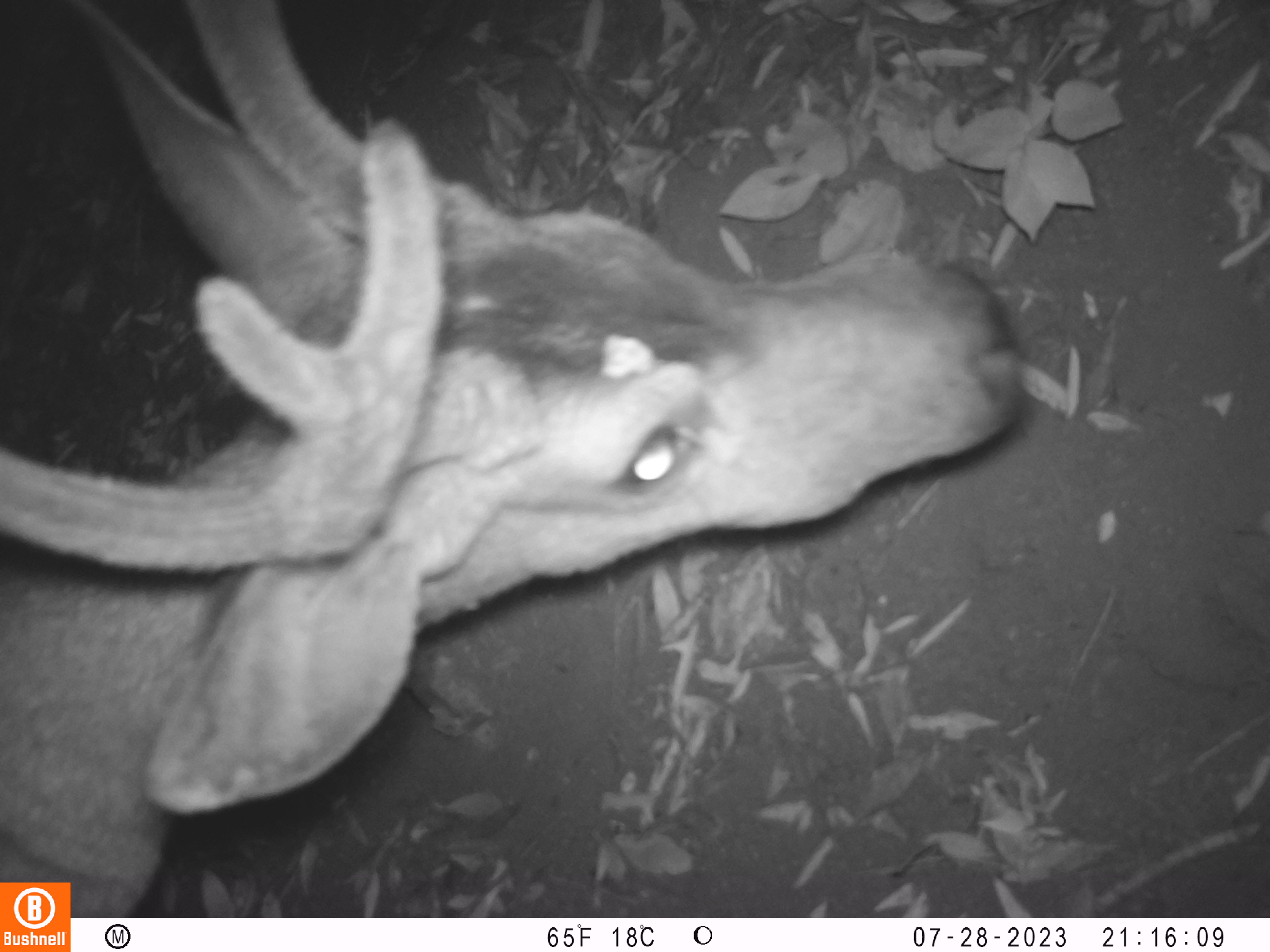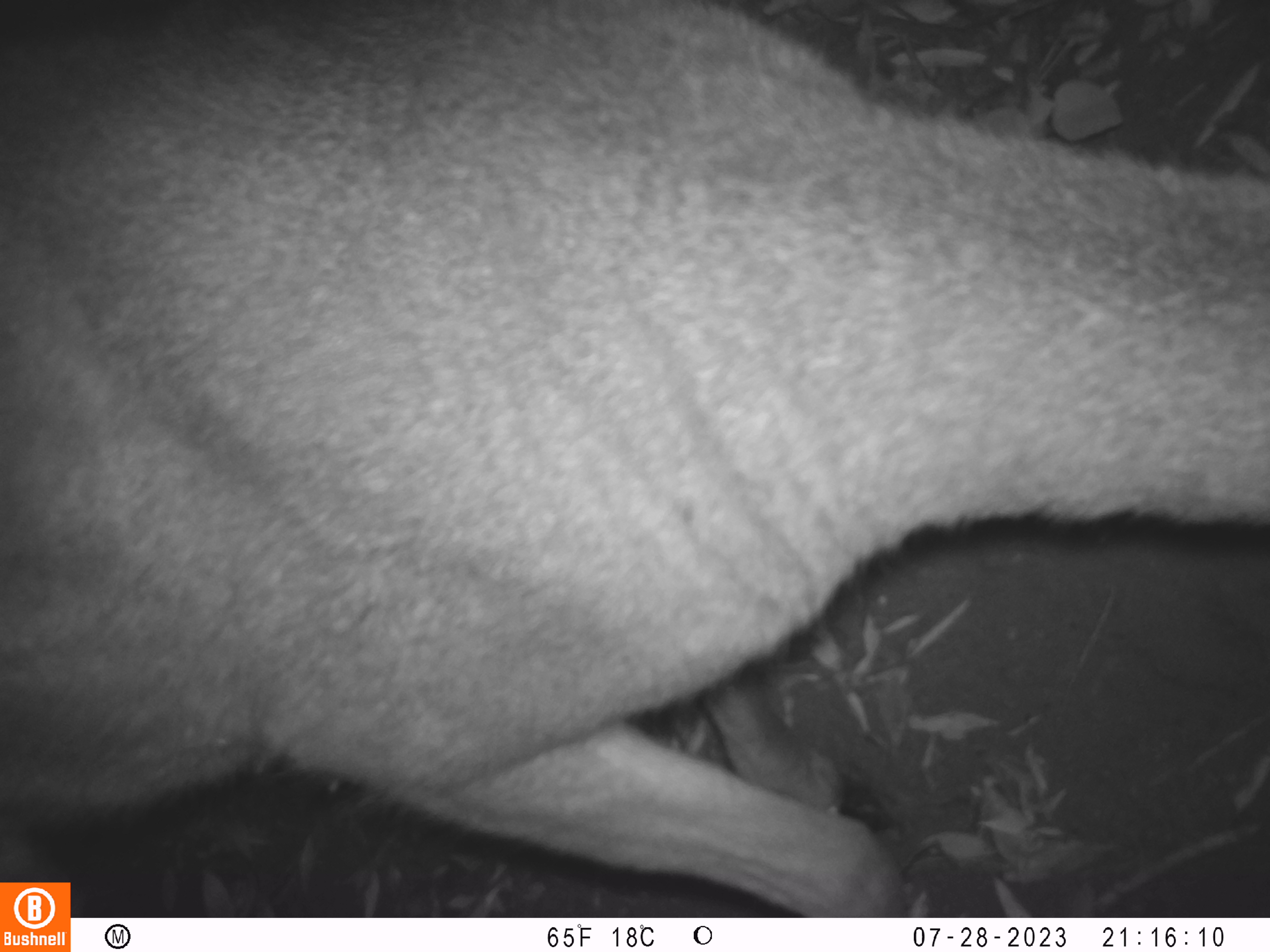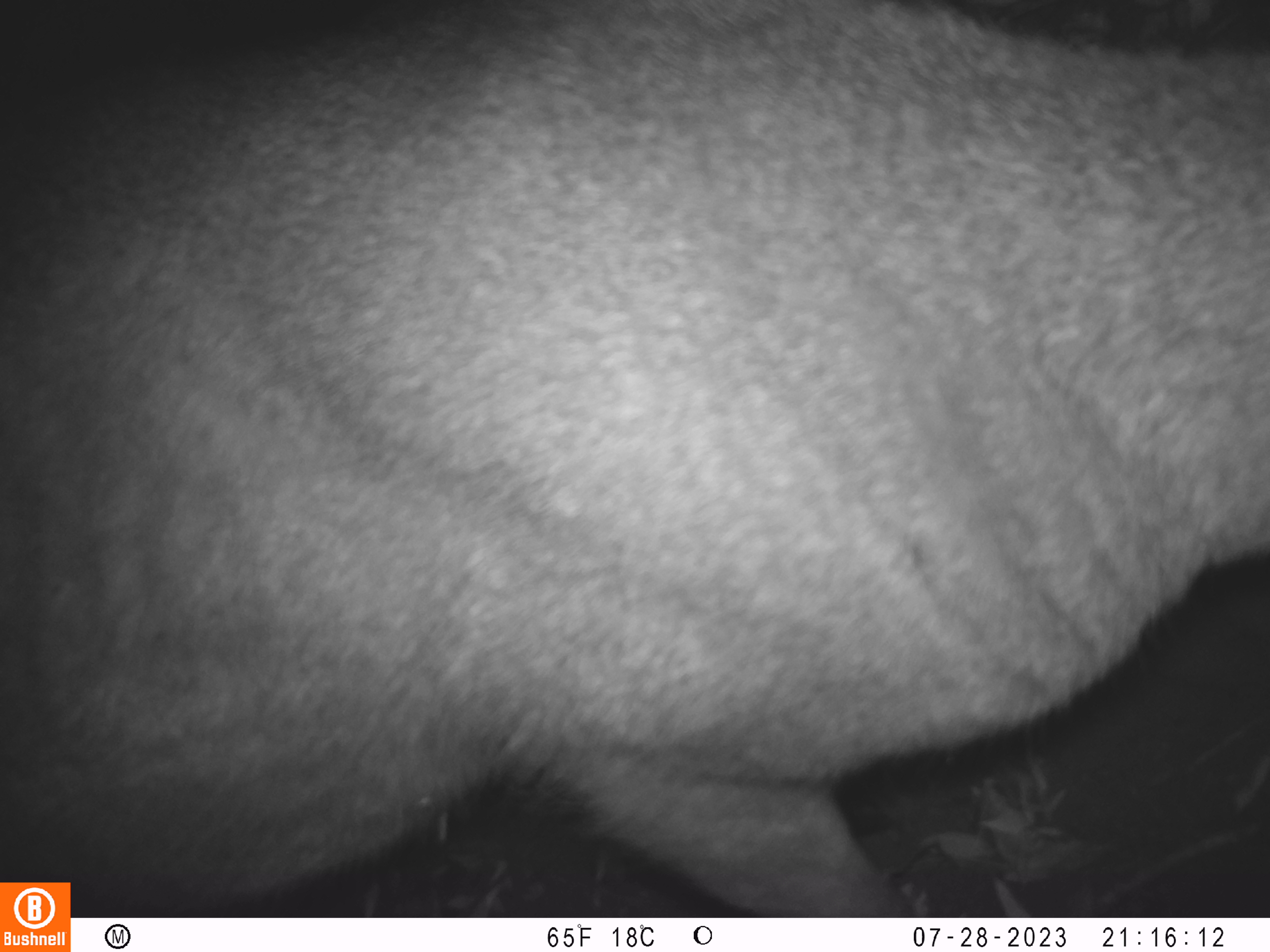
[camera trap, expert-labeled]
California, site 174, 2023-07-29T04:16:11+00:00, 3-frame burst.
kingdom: Animalia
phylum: Chordata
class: Mammalia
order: Artiodactyla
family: Cervidae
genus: Odocoileus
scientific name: Odocoileus hemionus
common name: mule deer